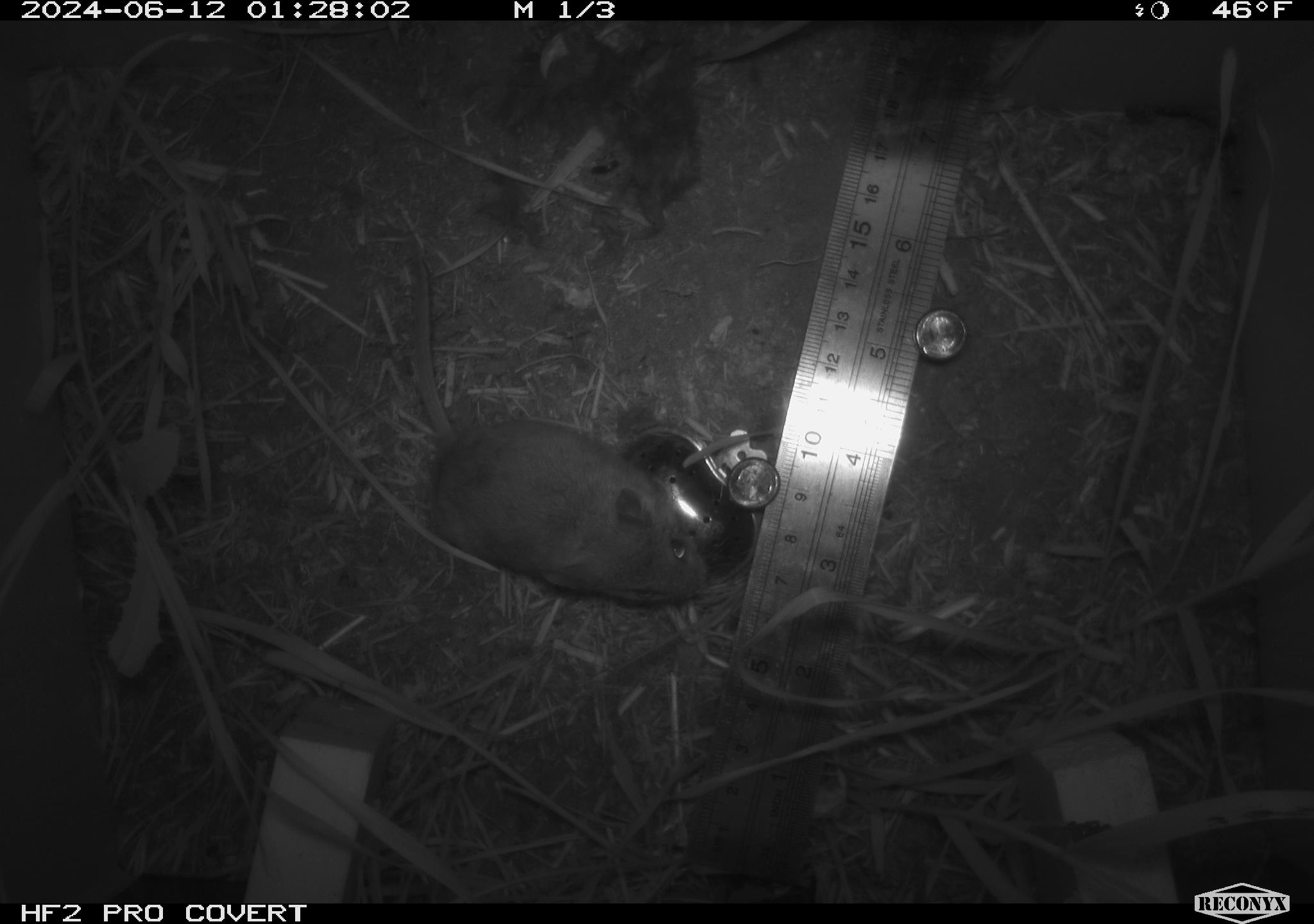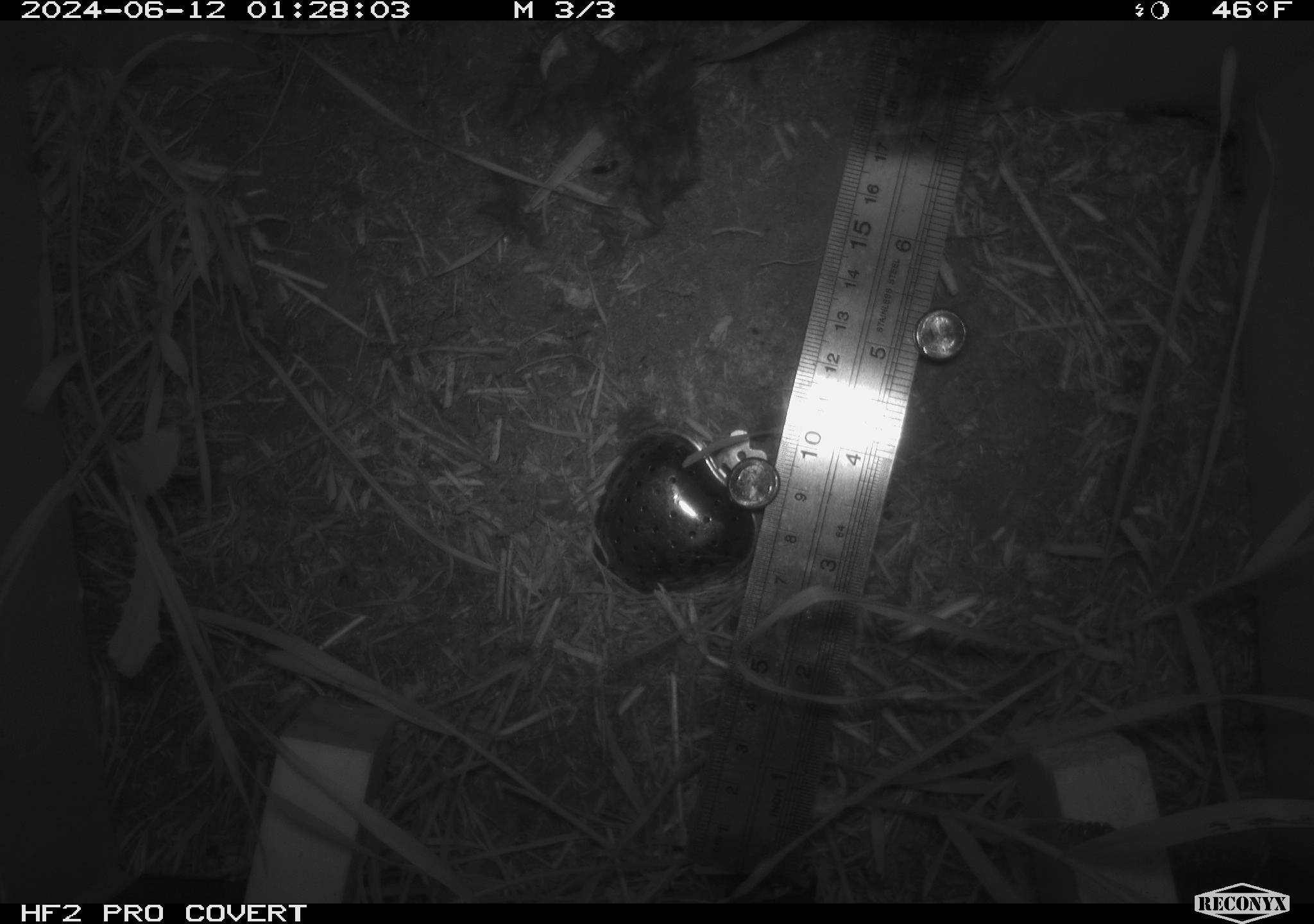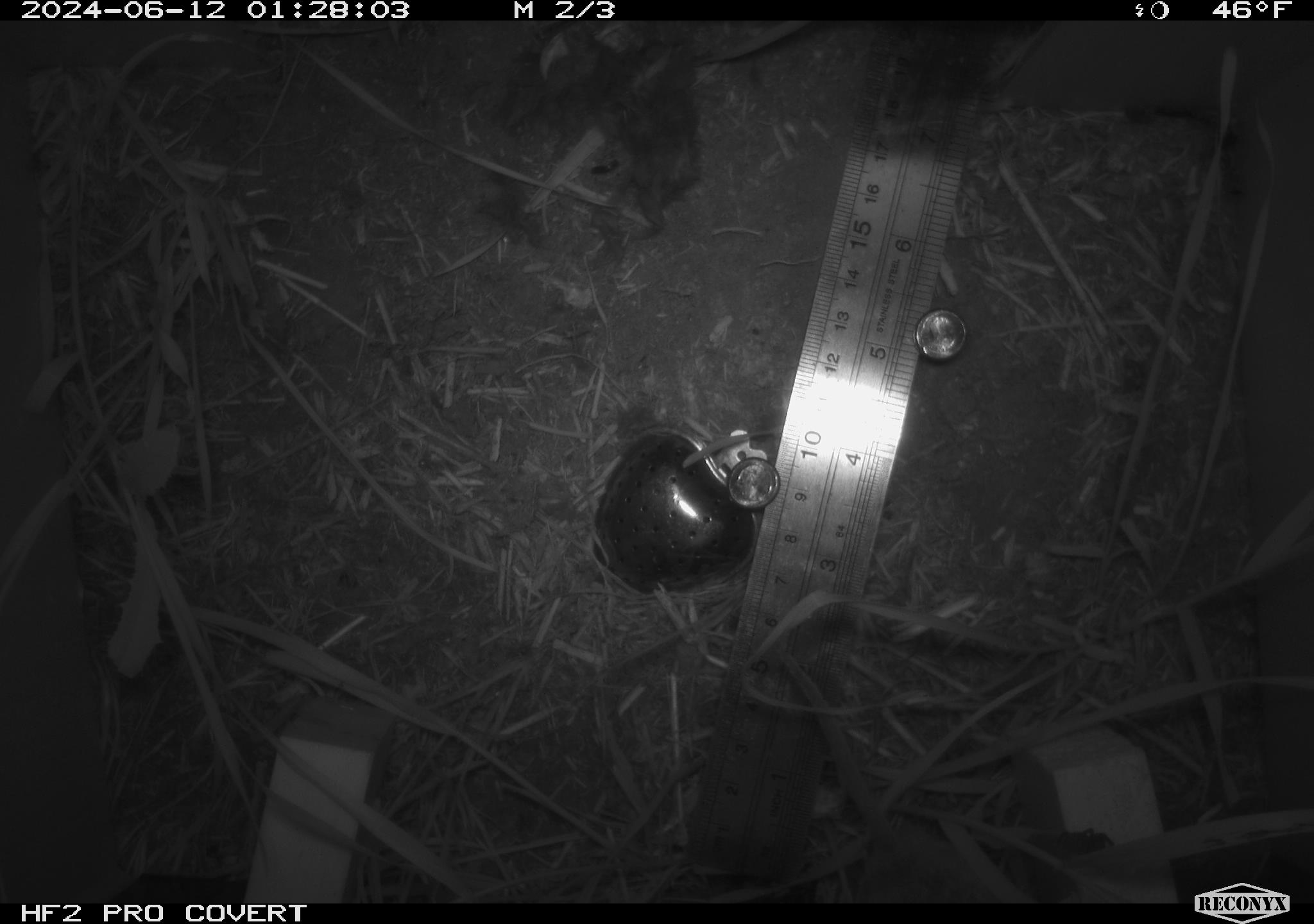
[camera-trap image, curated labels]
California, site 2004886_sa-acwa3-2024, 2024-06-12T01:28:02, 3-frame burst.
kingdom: Animalia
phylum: Chordata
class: Mammalia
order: Rodentia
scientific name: Rodentia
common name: mouse species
Mouse species (Rodentia).